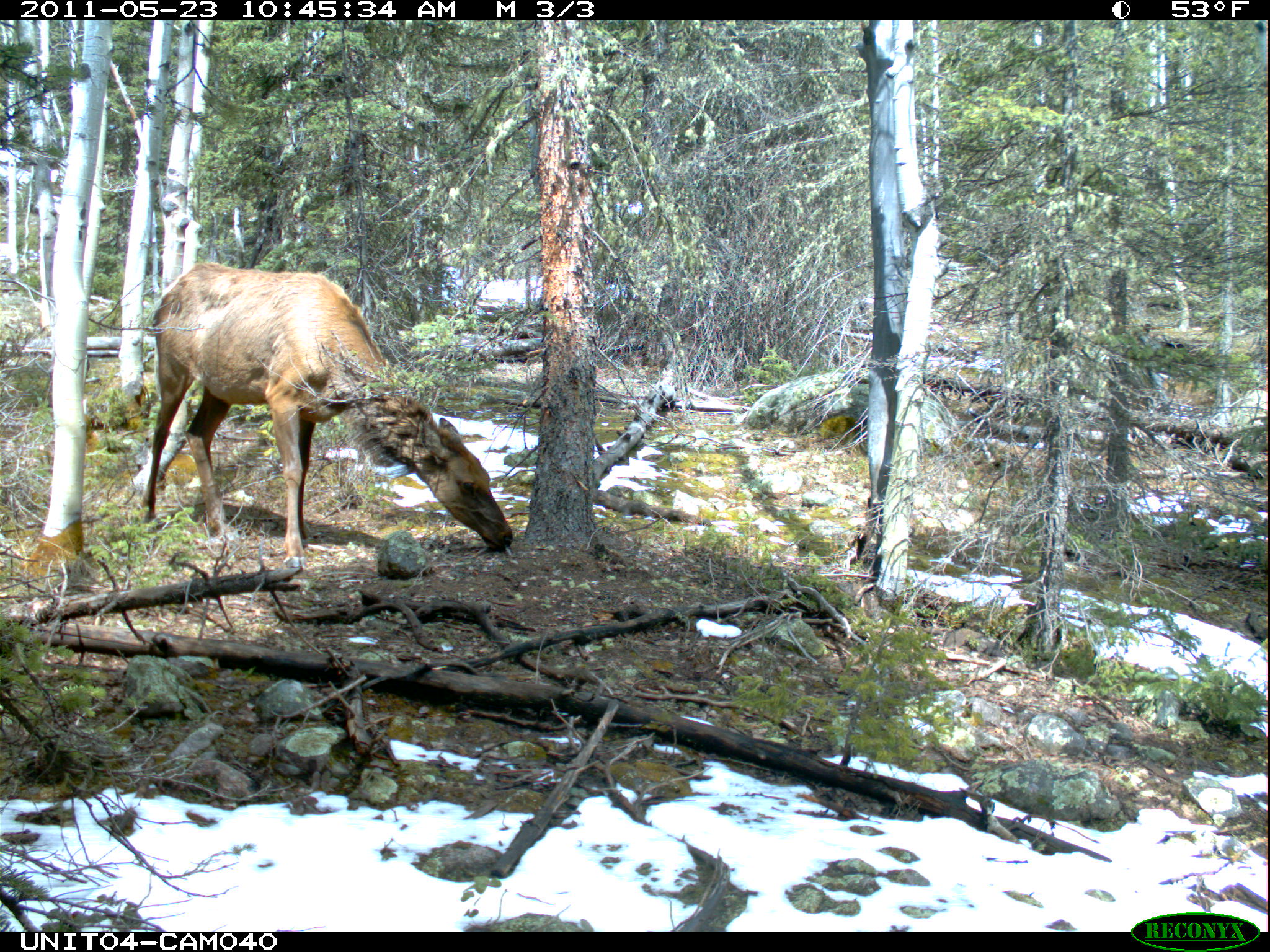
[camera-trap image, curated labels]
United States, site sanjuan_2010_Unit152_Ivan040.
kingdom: Animalia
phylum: Chordata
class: Mammalia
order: Artiodactyla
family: Cervidae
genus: Cervus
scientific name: Cervus elaphus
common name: red deer